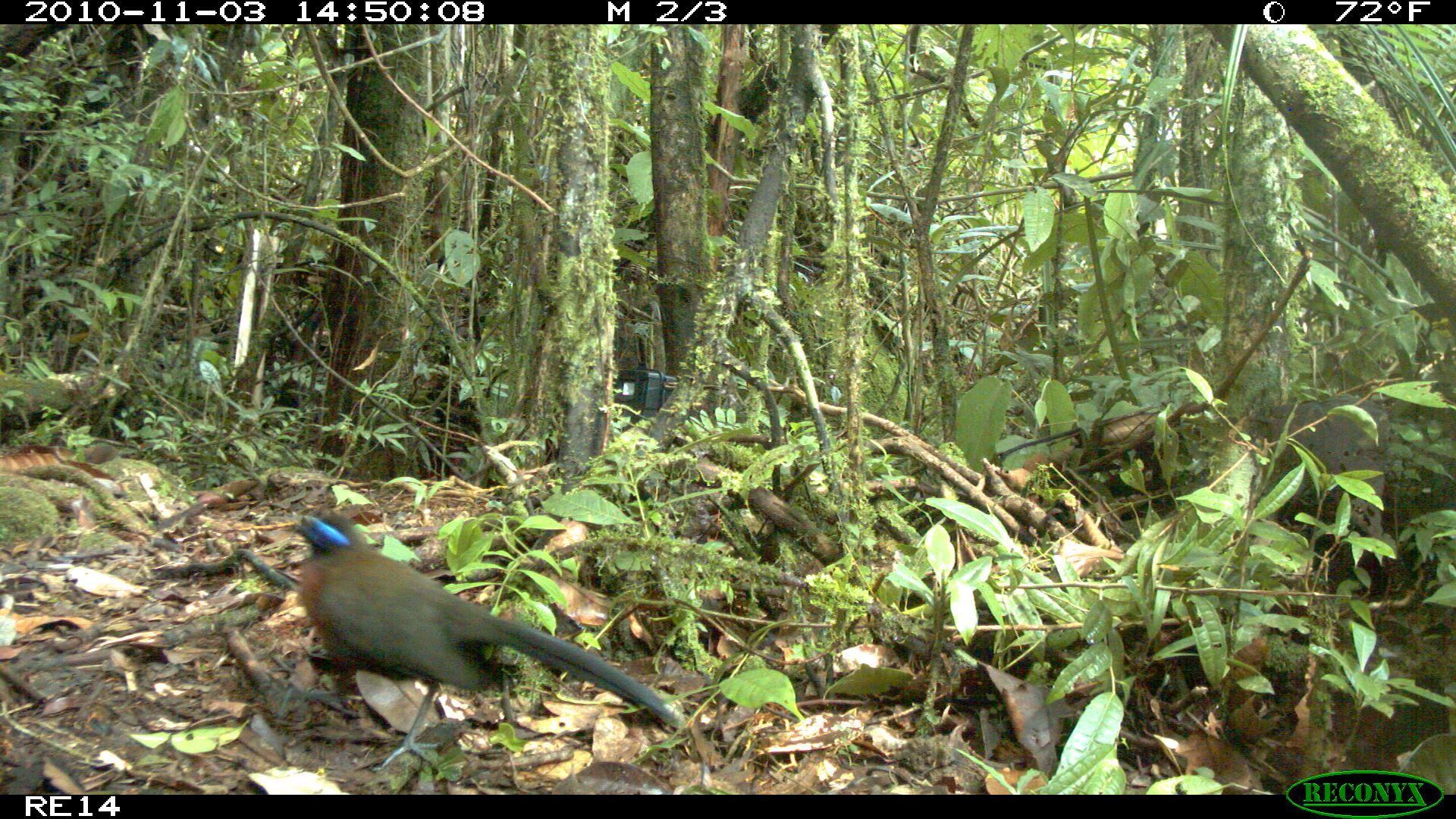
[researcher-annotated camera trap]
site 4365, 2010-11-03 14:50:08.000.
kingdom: Animalia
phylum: Chordata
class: Aves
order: Cuculiformes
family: Cuculidae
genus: Coua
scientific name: Coua serriana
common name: red-breasted coua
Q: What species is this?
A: Coua serriana (red-breasted coua).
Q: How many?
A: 1.